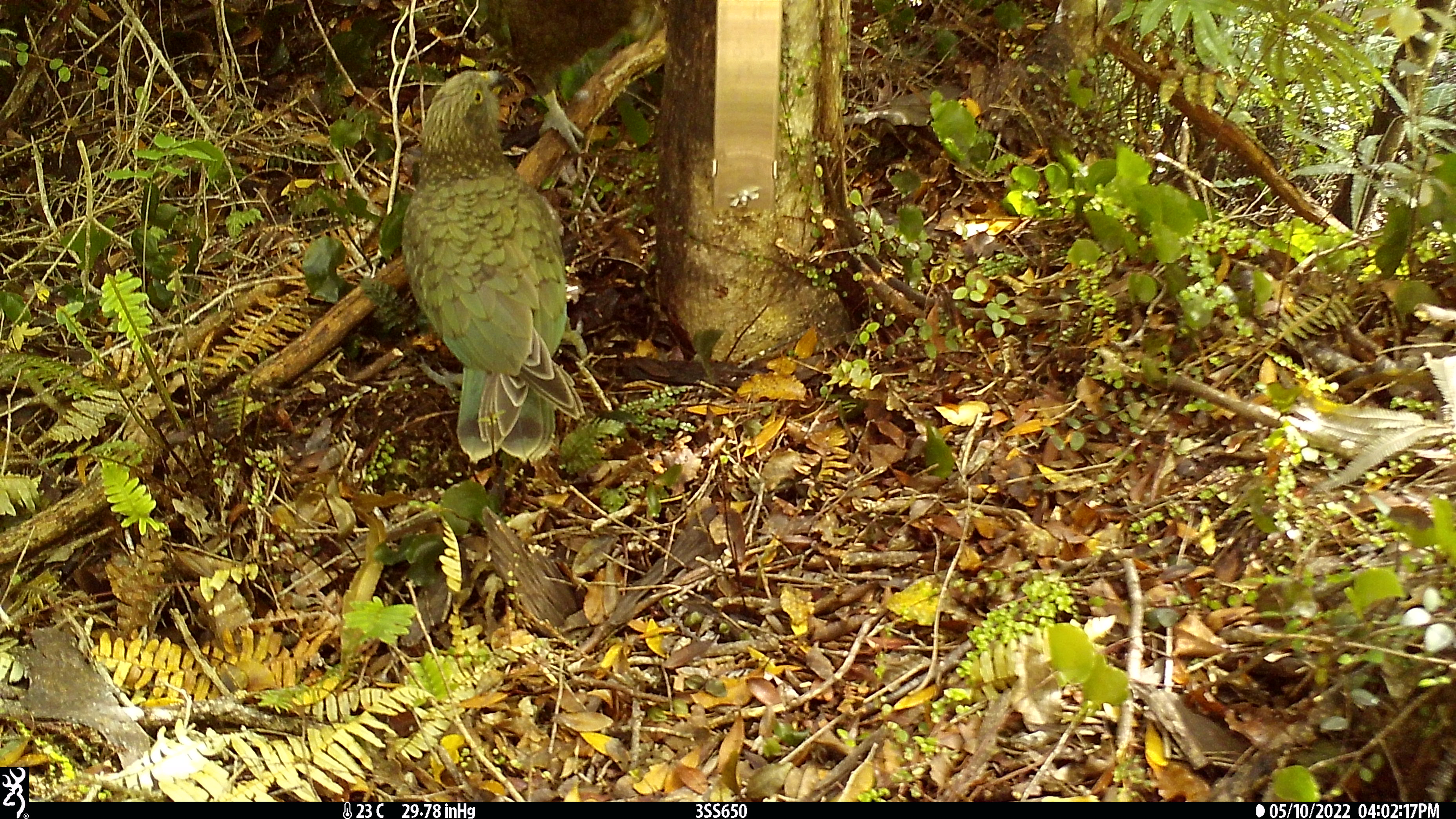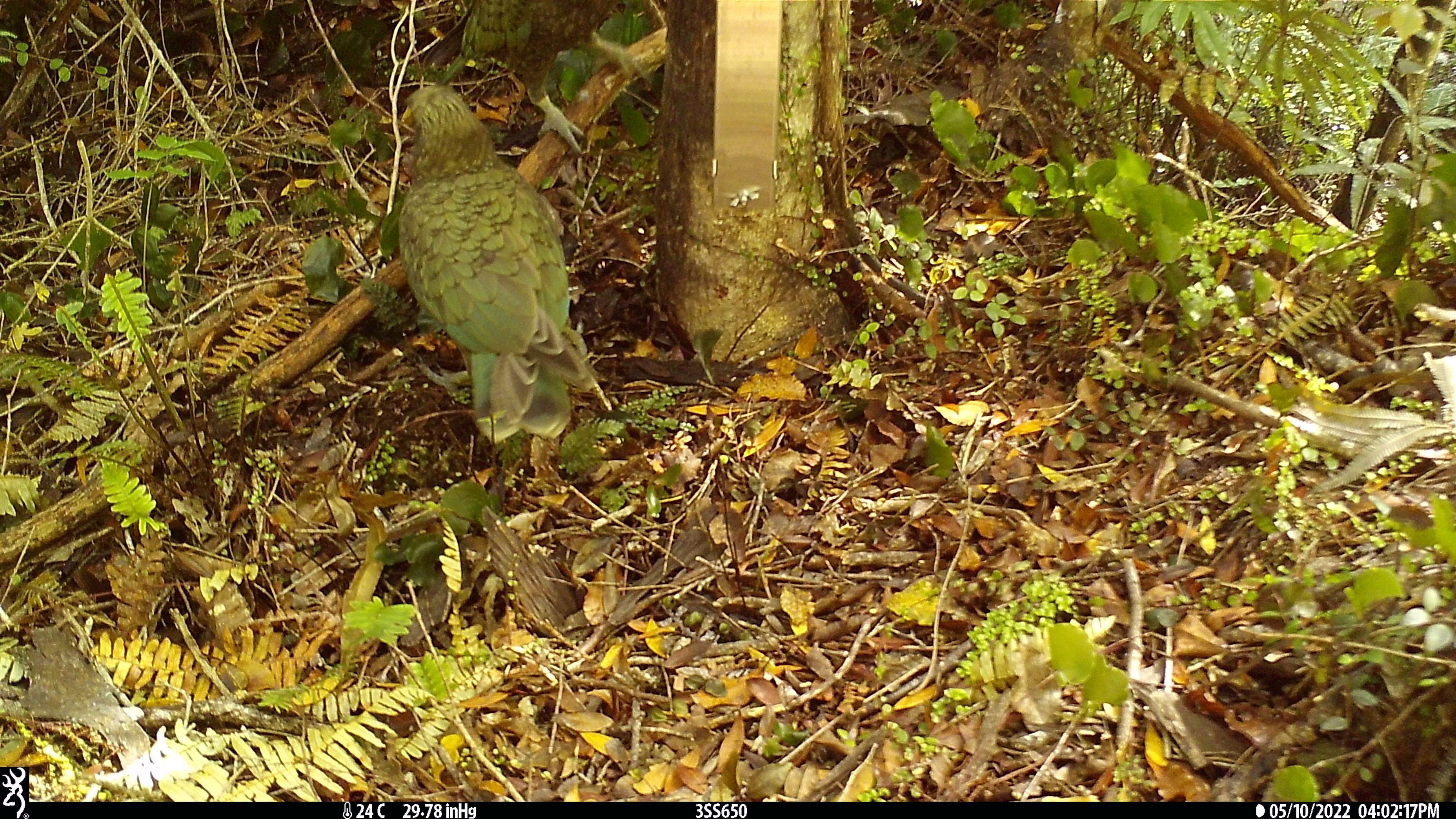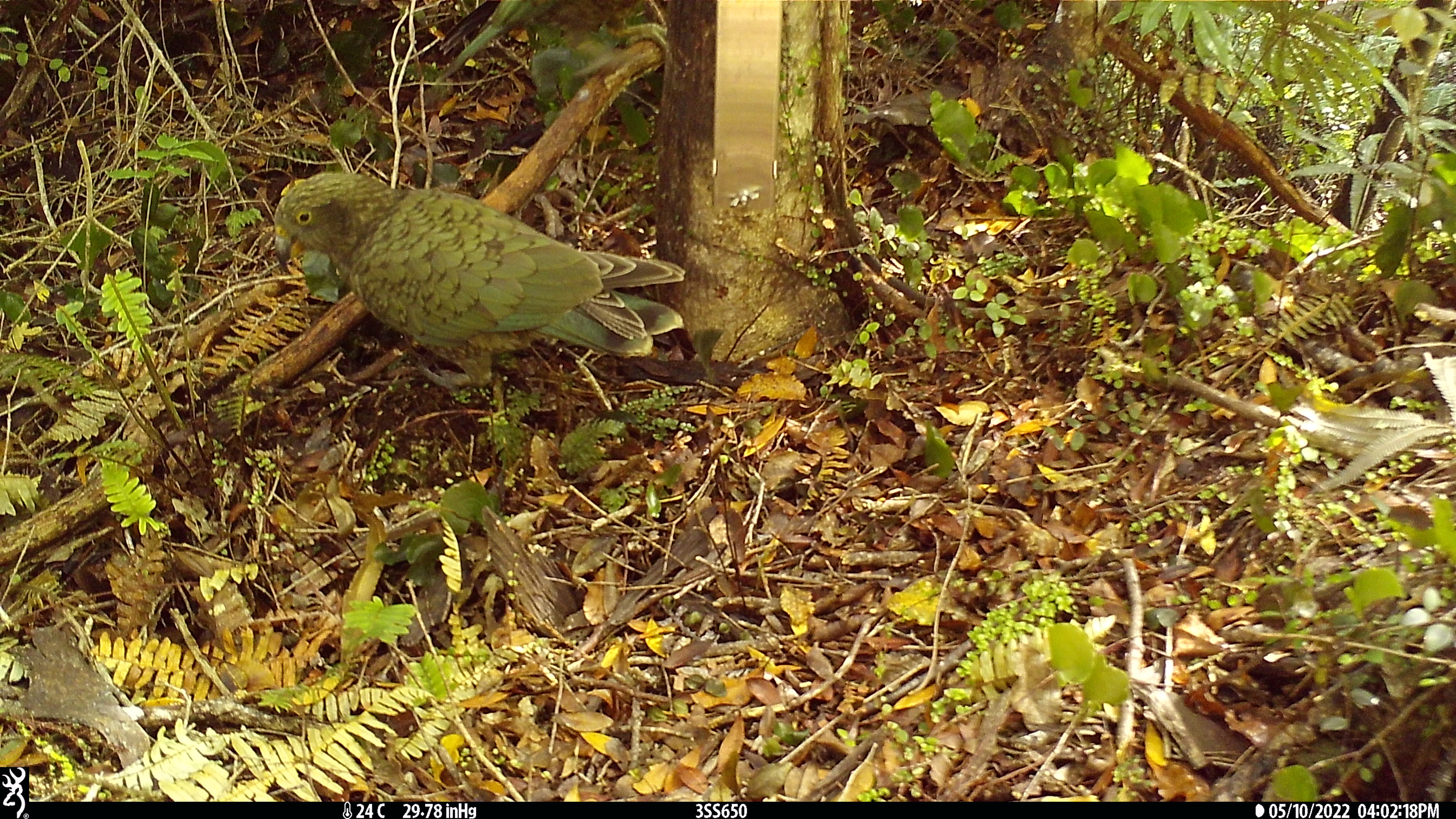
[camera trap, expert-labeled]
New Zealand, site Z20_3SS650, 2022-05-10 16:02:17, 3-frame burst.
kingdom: Animalia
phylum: Chordata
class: Aves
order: Psittaciformes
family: Strigopidae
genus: Nestor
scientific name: Nestor notabilis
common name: kea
Kea (Nestor notabilis).